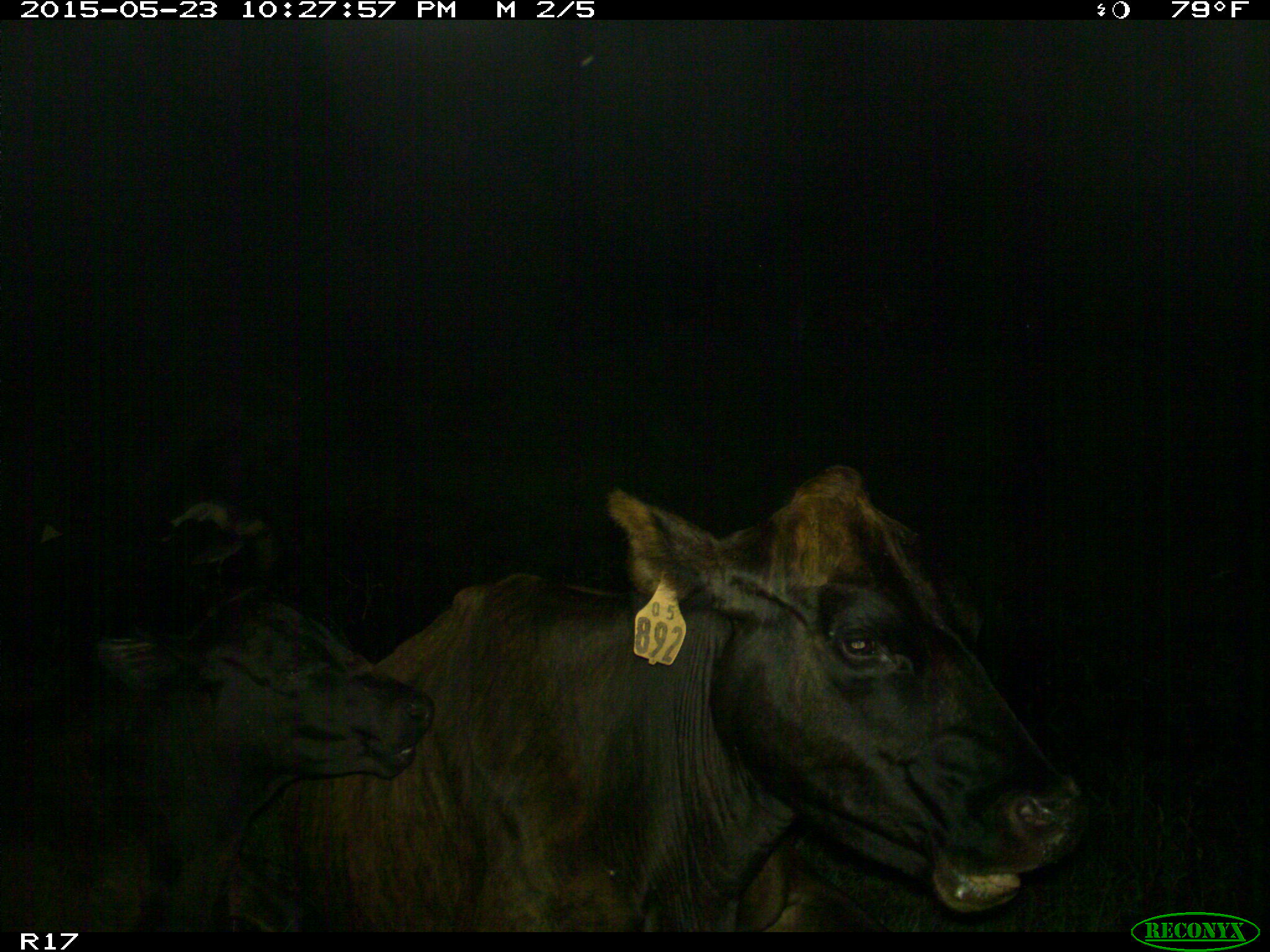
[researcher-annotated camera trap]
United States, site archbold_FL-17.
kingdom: Animalia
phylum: Chordata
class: Mammalia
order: Artiodactyla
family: Bovidae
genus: Bos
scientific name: Bos taurus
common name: domestic cow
Bos taurus (domestic cow).